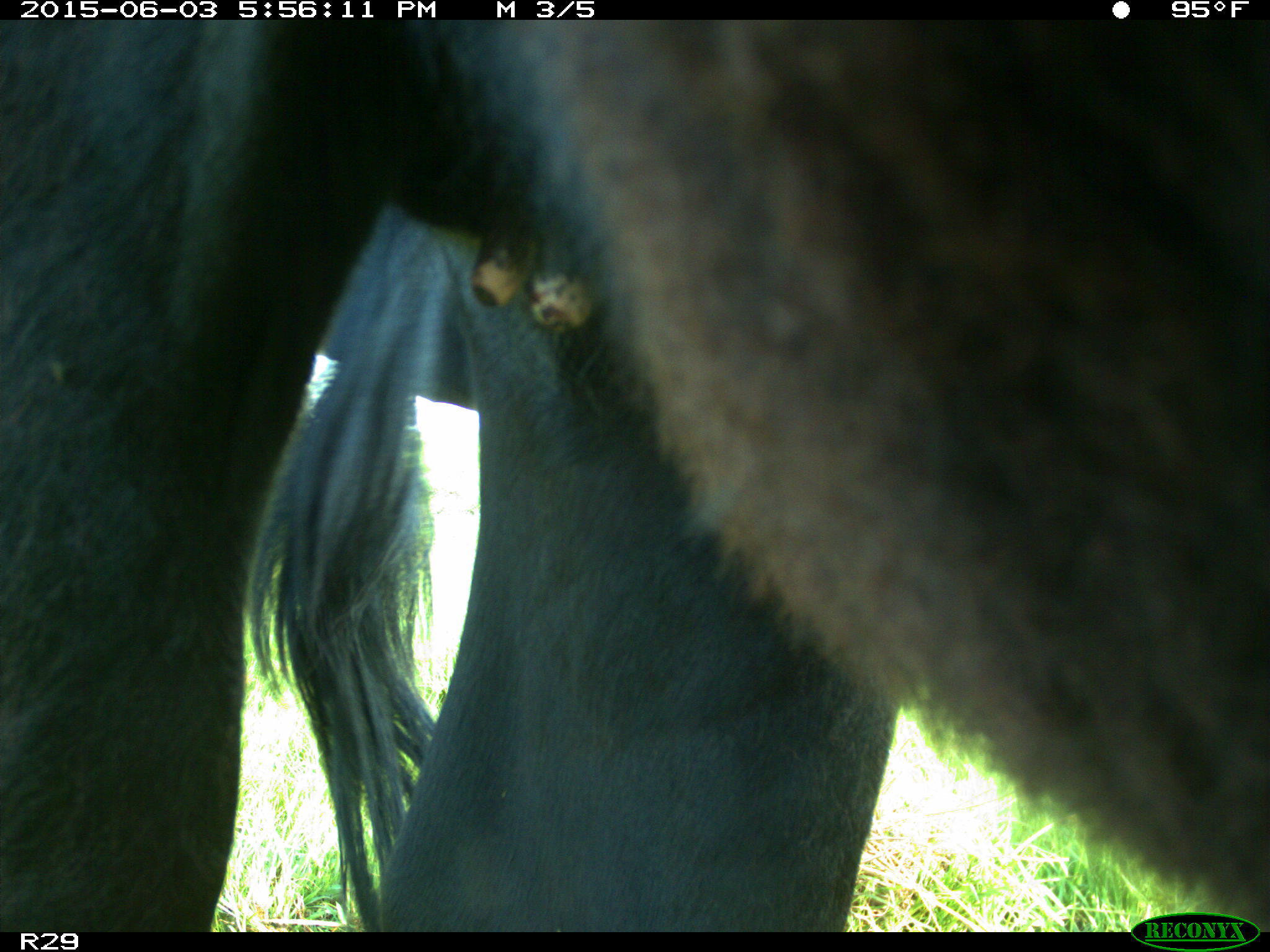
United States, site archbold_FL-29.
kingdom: Animalia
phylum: Chordata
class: Mammalia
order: Artiodactyla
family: Bovidae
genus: Bos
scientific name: Bos taurus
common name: domestic cow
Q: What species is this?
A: Bos taurus (domestic cow).